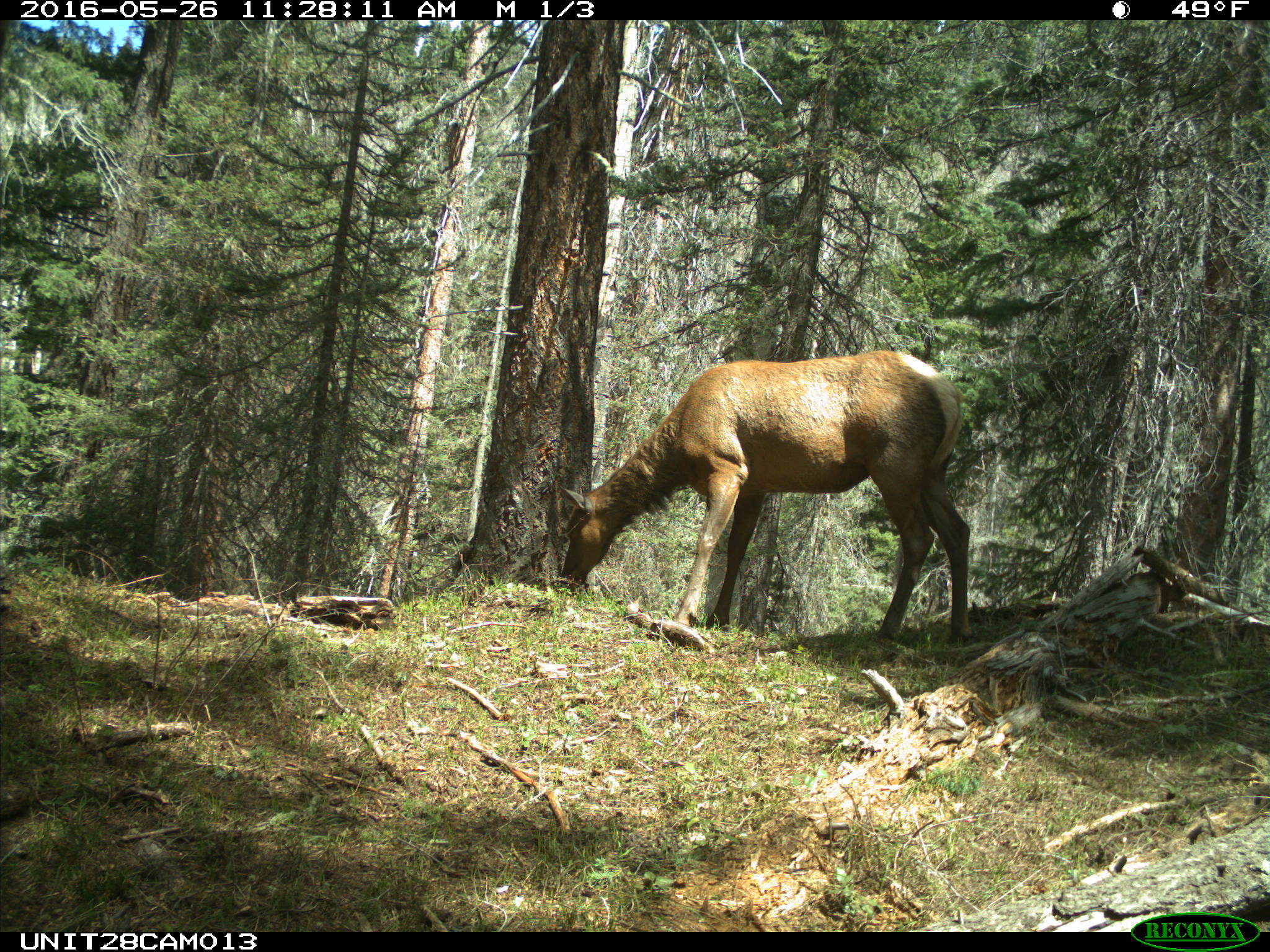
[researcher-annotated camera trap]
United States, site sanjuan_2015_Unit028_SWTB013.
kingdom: Animalia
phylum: Chordata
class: Mammalia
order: Artiodactyla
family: Cervidae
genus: Cervus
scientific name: Cervus elaphus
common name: red deer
Cervus elaphus (red deer).